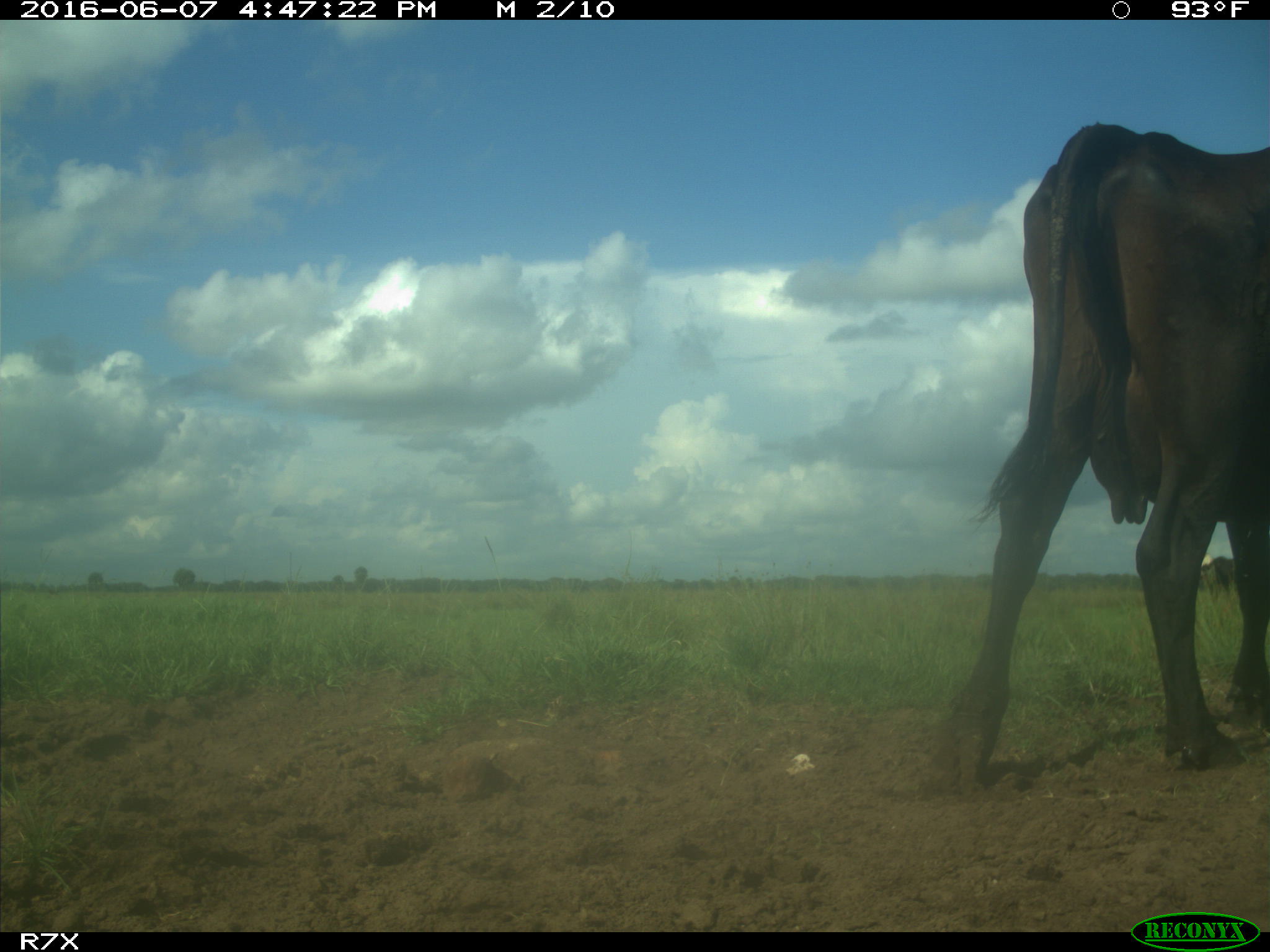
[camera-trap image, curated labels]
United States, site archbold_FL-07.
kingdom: Animalia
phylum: Chordata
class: Mammalia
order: Artiodactyla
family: Bovidae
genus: Bos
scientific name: Bos taurus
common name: domestic cow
Bos taurus (domestic cow).